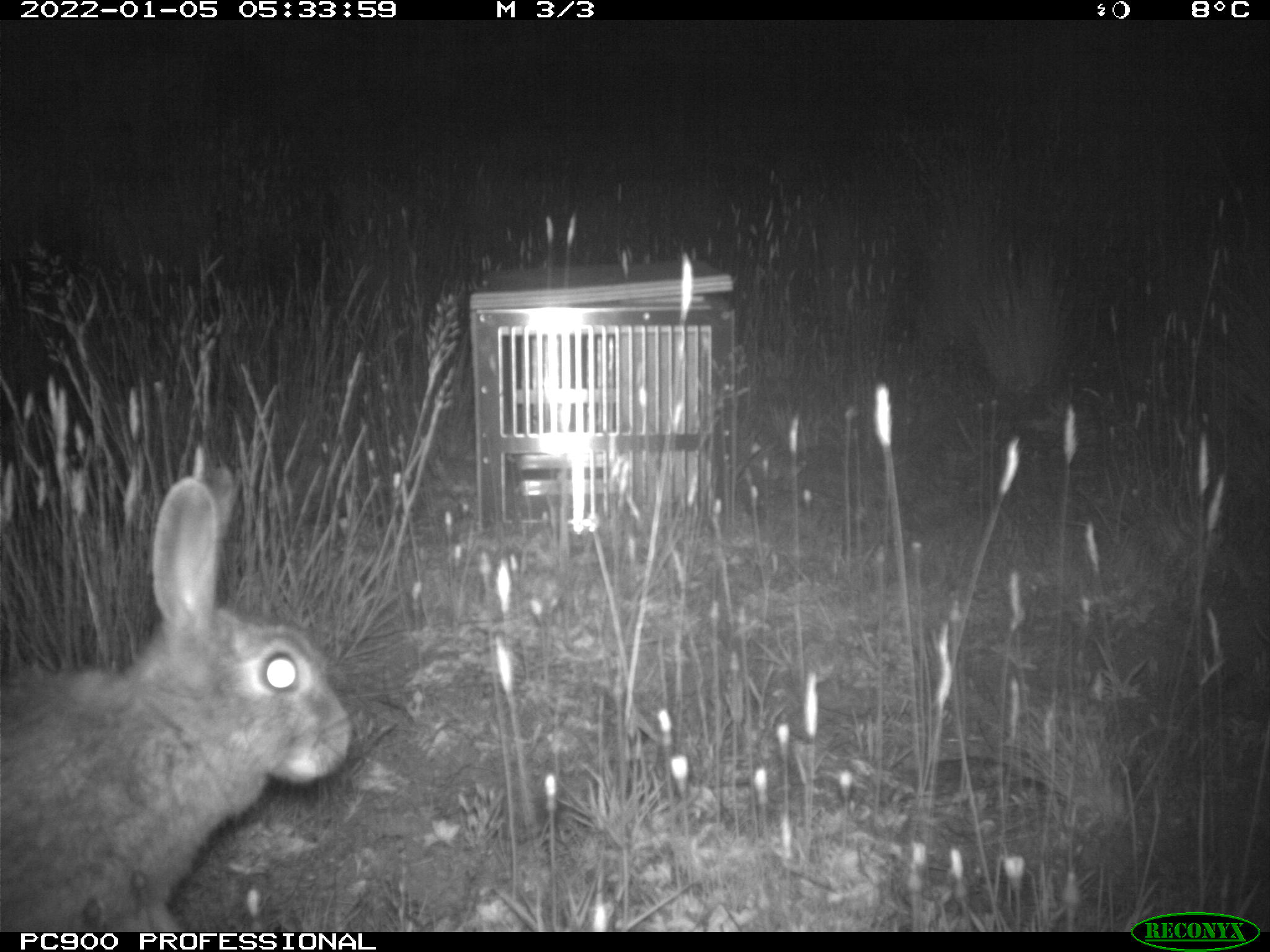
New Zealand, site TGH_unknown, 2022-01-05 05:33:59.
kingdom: Animalia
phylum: Chordata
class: Mammalia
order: Lagomorpha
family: Leporidae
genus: Oryctolagus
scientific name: Oryctolagus cuniculus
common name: european rabbit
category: rabbit